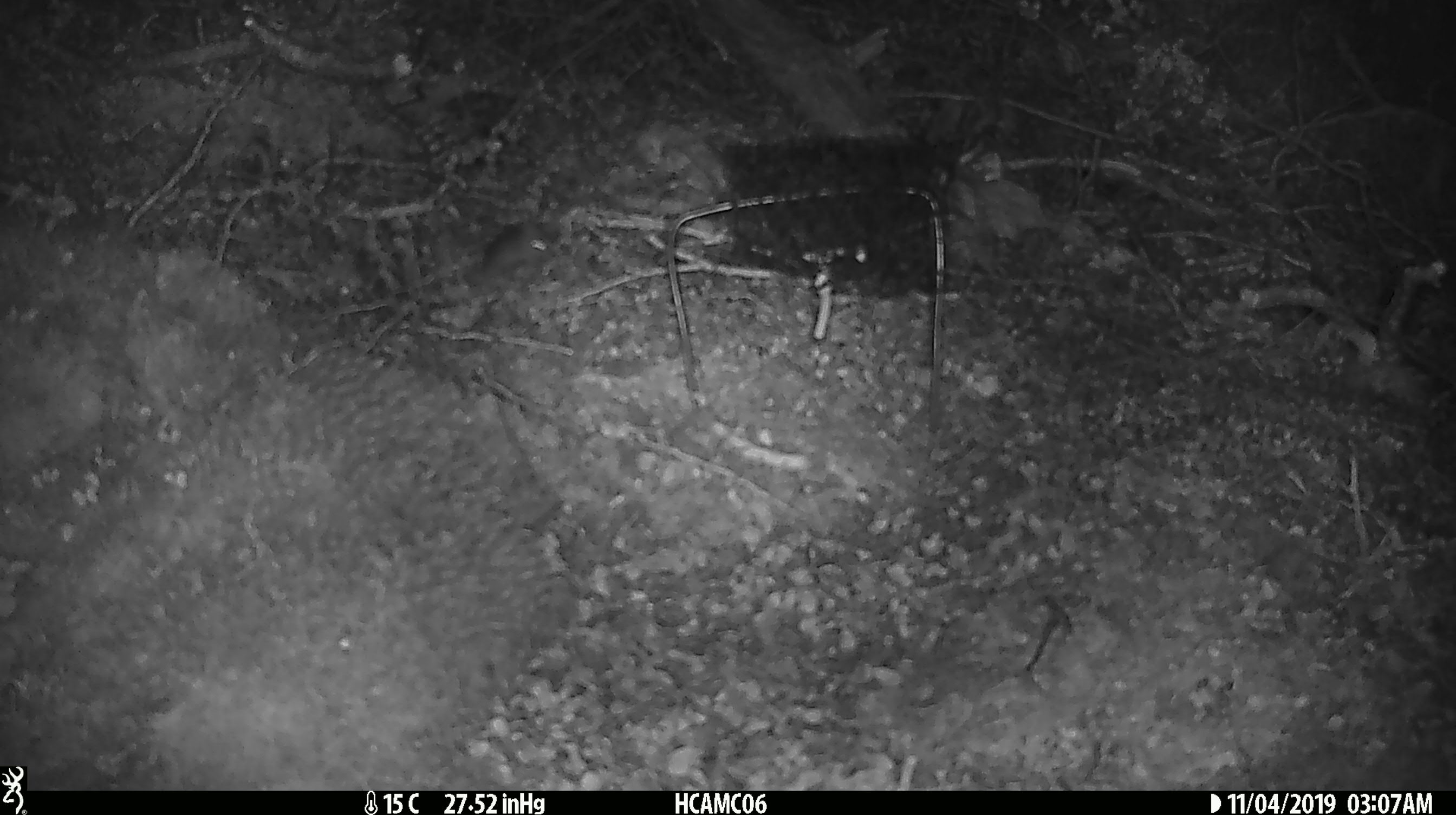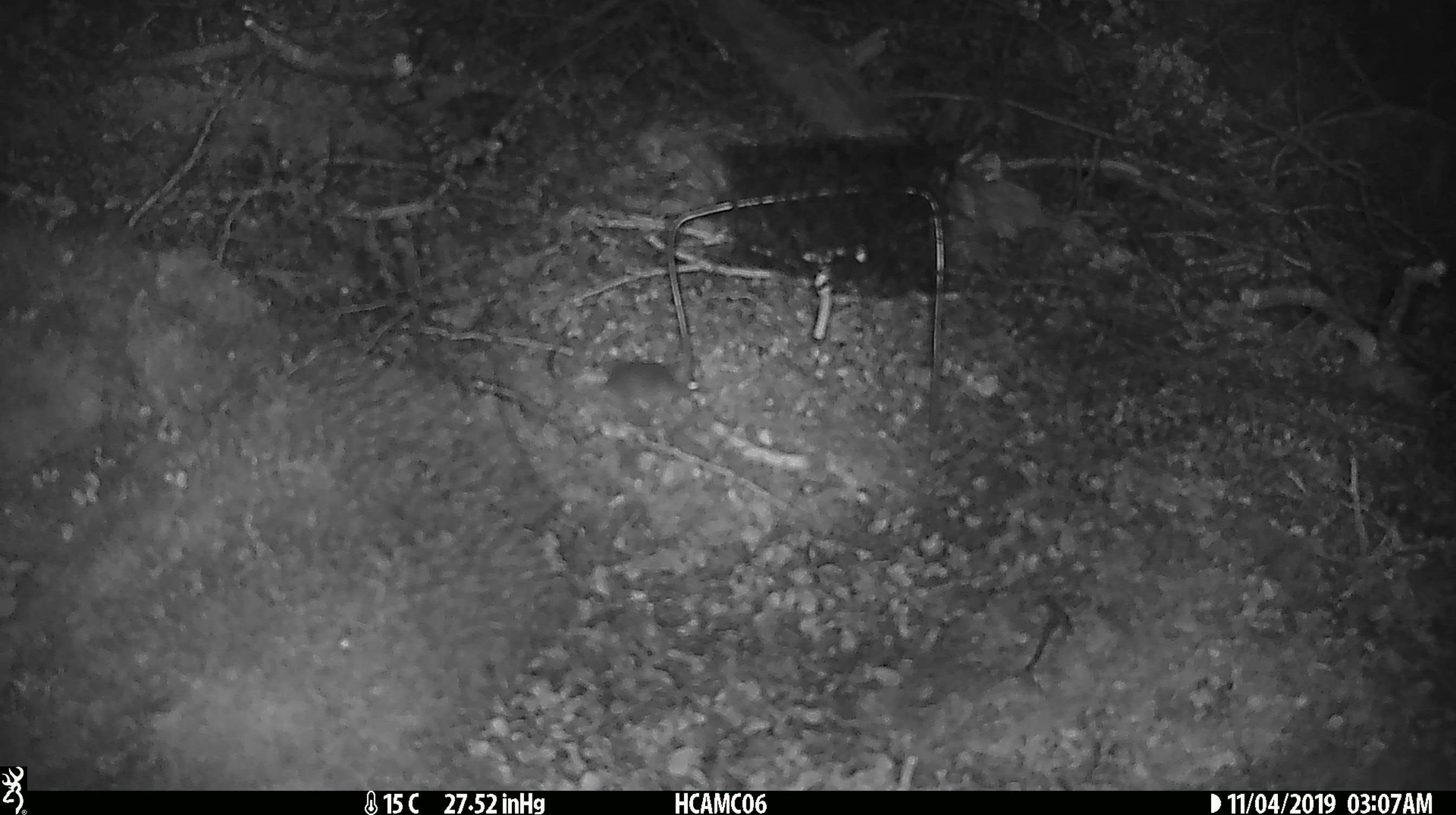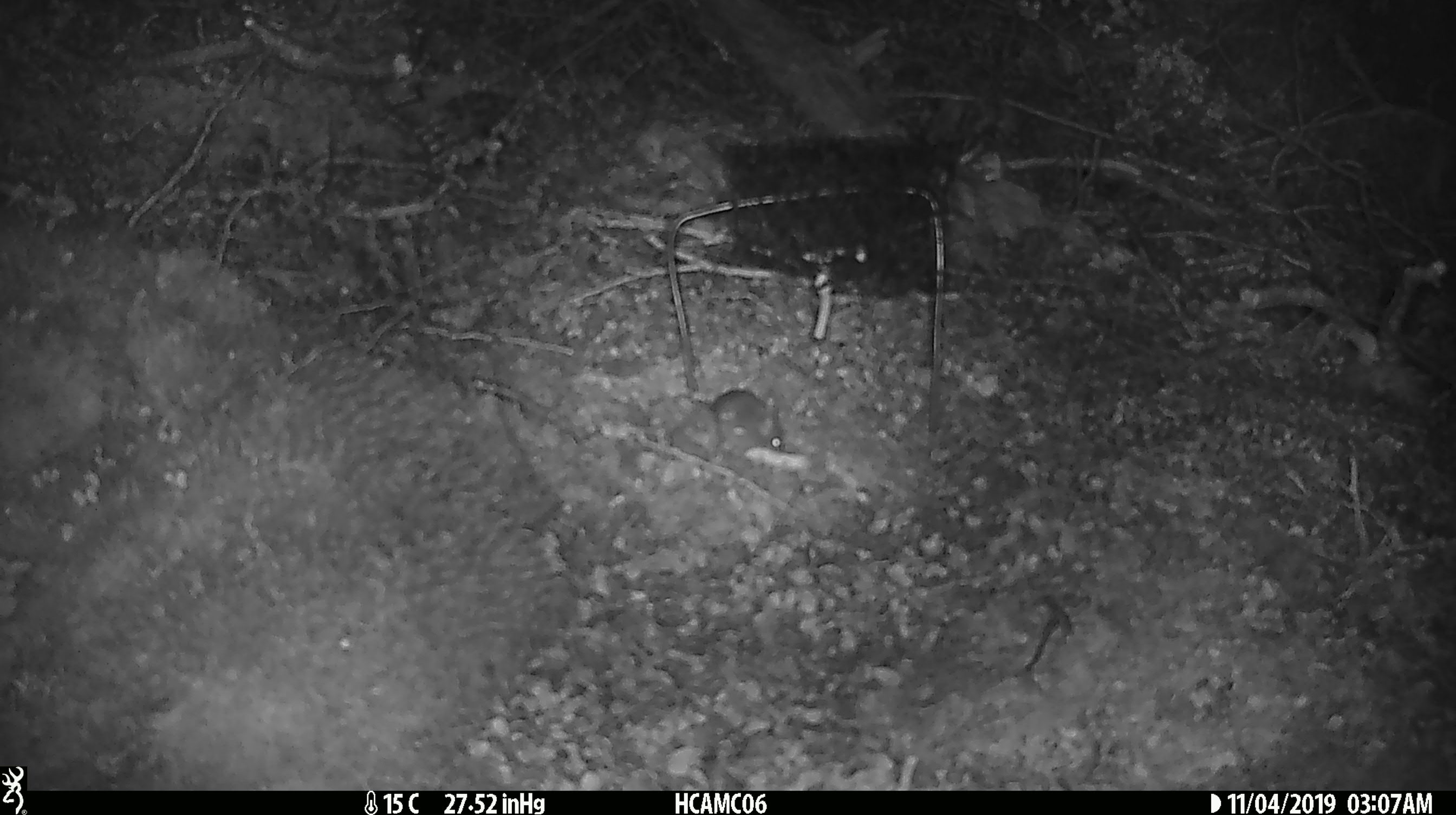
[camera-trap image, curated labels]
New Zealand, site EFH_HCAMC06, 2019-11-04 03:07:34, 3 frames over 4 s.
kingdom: Animalia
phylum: Chordata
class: Mammalia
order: Rodentia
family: Muridae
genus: Mus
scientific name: Mus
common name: mouse